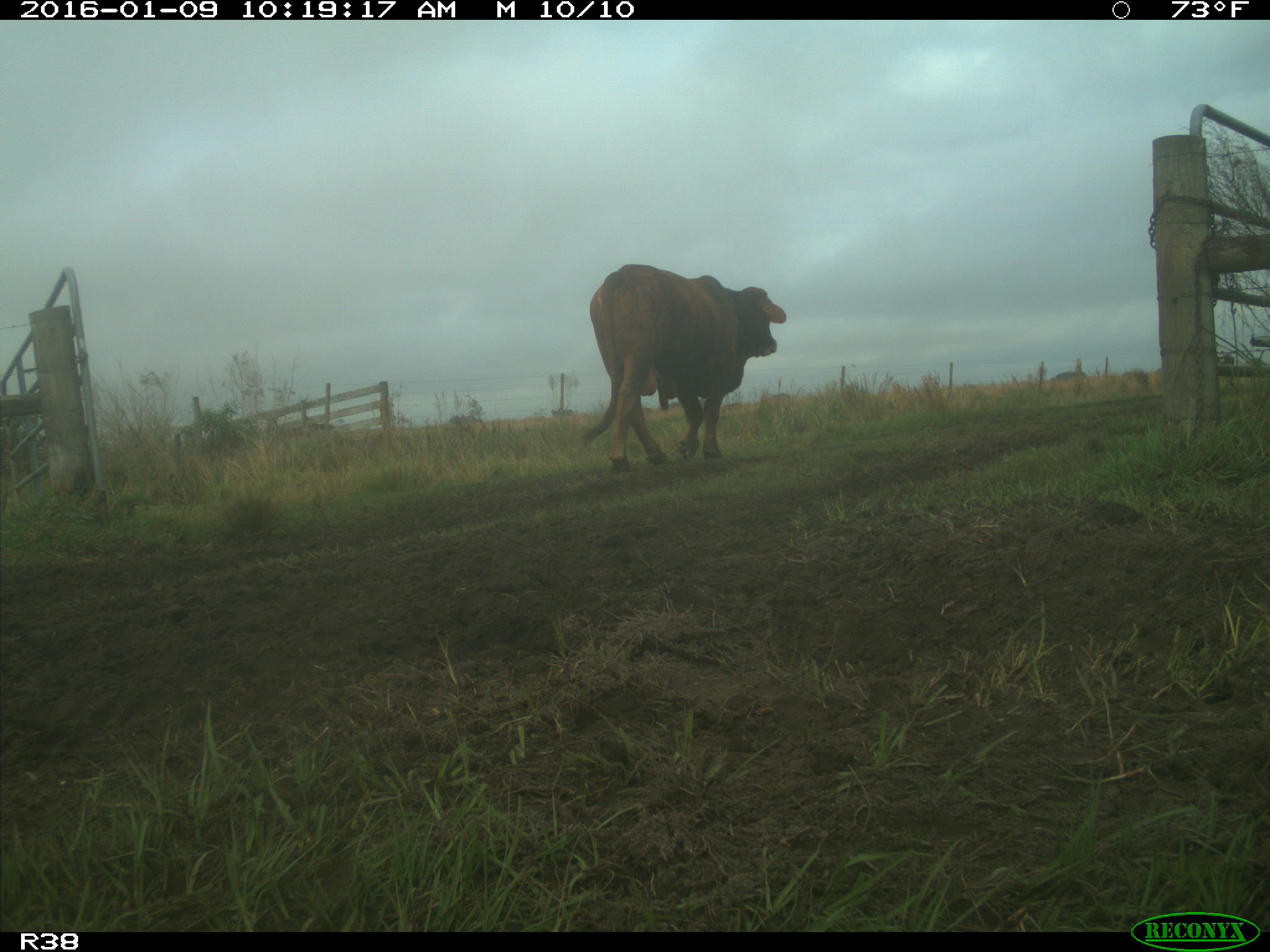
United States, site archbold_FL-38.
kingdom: Animalia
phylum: Chordata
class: Mammalia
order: Artiodactyla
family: Bovidae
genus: Bos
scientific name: Bos taurus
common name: domestic cow